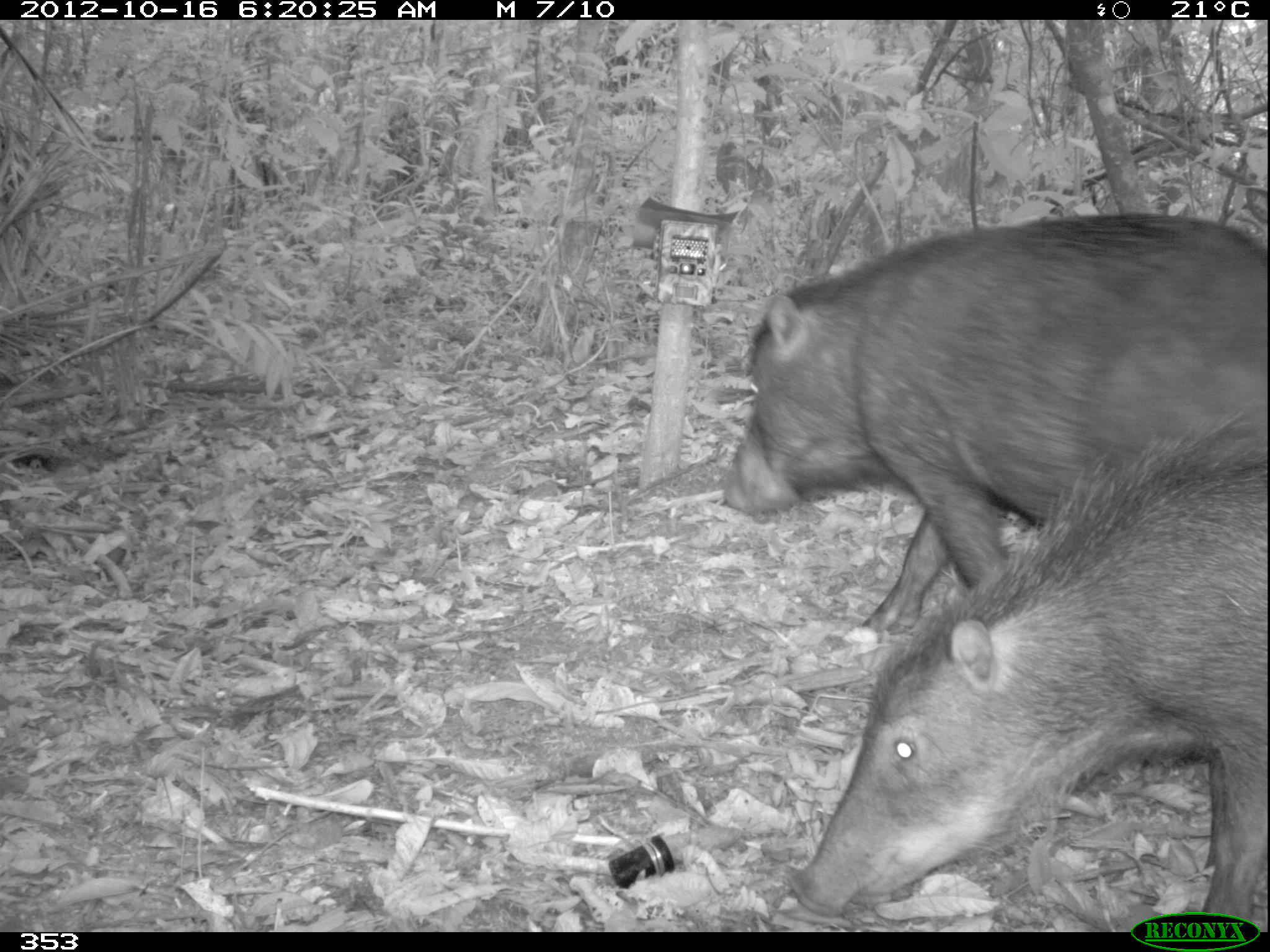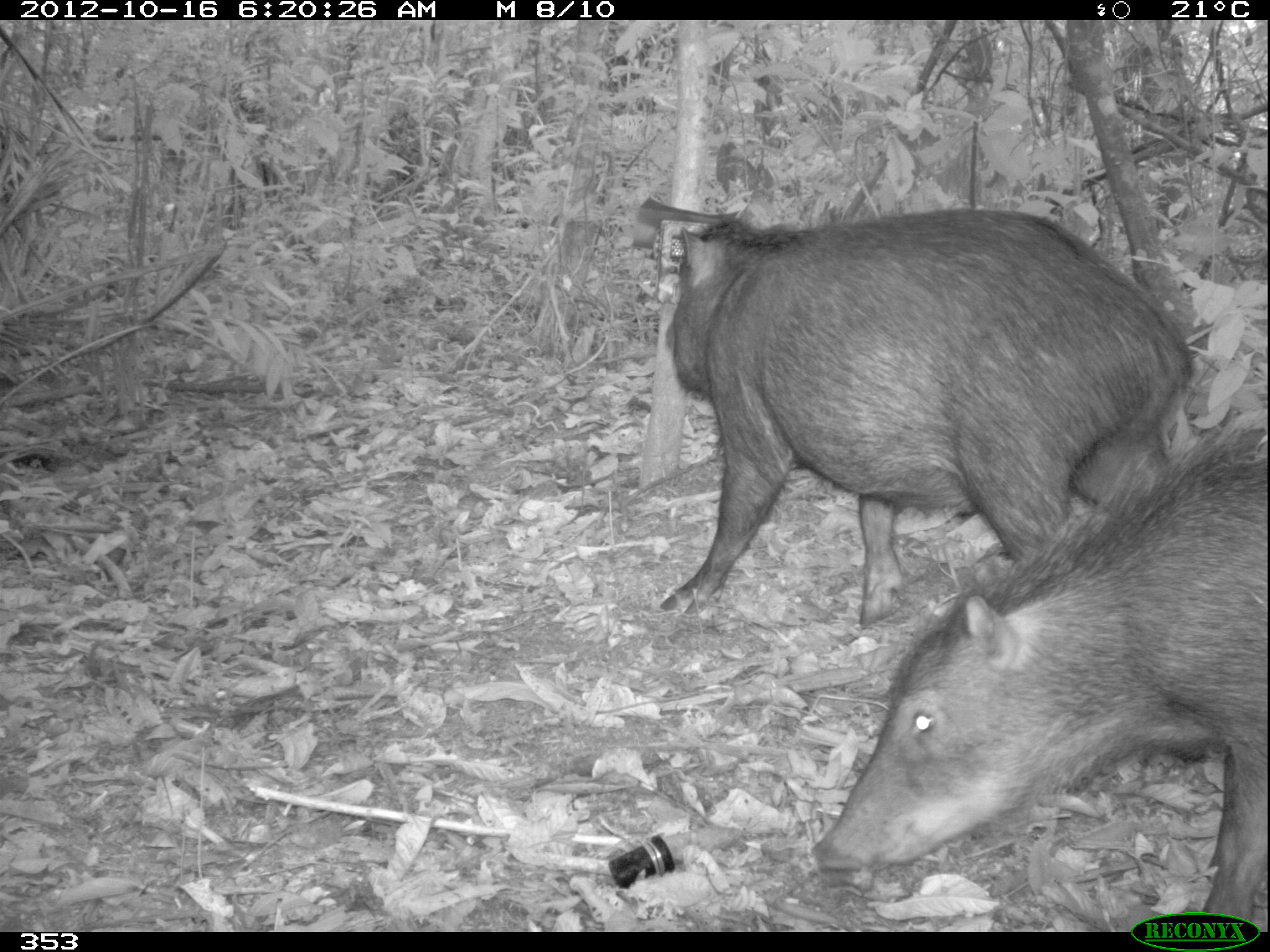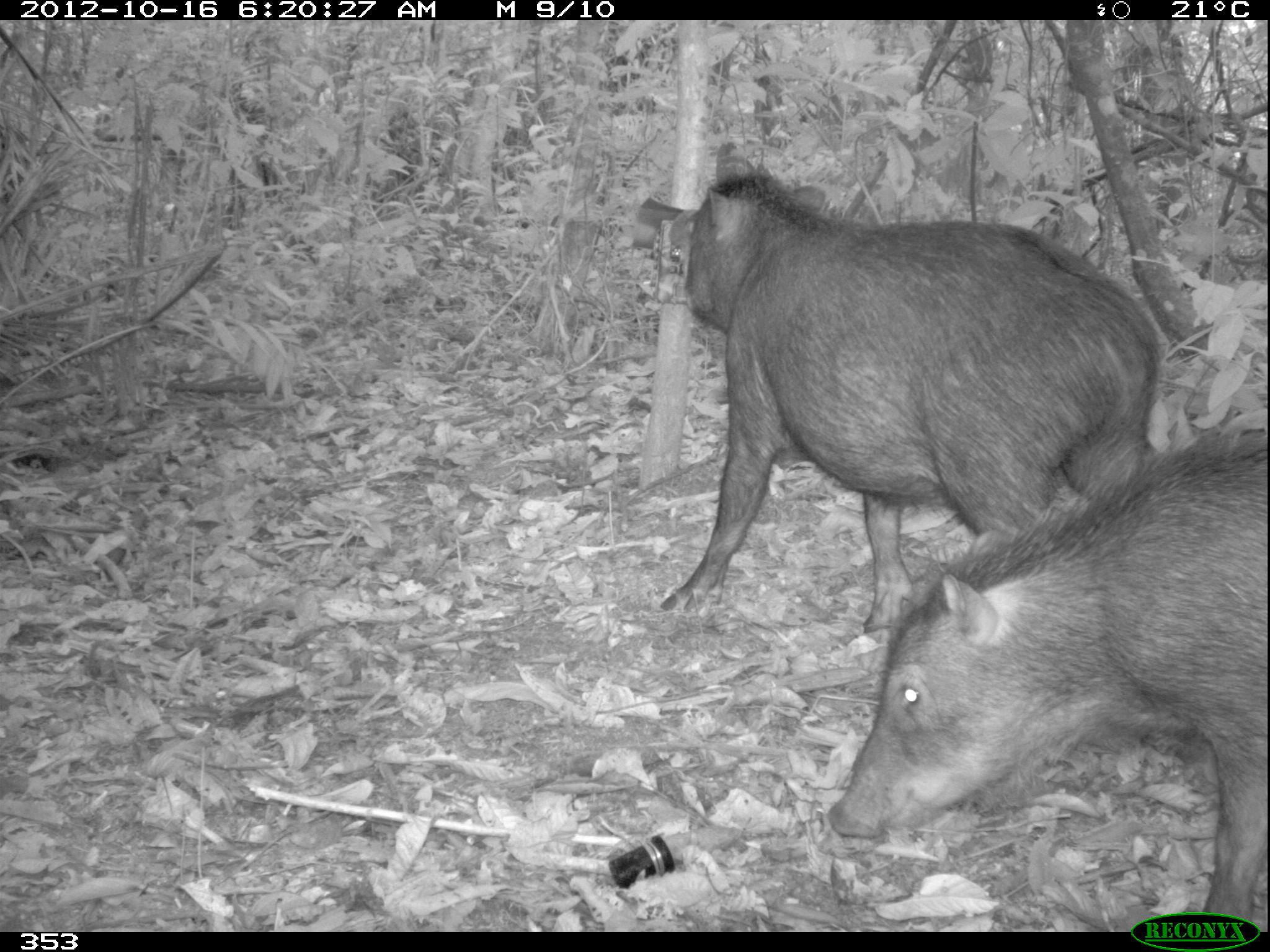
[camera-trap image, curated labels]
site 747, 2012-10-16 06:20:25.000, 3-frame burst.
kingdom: Animalia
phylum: Chordata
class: Mammalia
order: Artiodactyla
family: Tayassuidae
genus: Tayassu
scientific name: Tayassu pecari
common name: white-lipped peccary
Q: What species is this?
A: Tayassu pecari (white-lipped peccary).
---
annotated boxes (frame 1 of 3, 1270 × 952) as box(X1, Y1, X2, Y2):
tayassu pecari: box(784, 406, 1270, 931); box(718, 211, 1268, 635)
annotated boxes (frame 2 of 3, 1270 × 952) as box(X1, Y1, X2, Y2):
tayassu pecari: box(808, 422, 1267, 931); box(666, 204, 1195, 627)